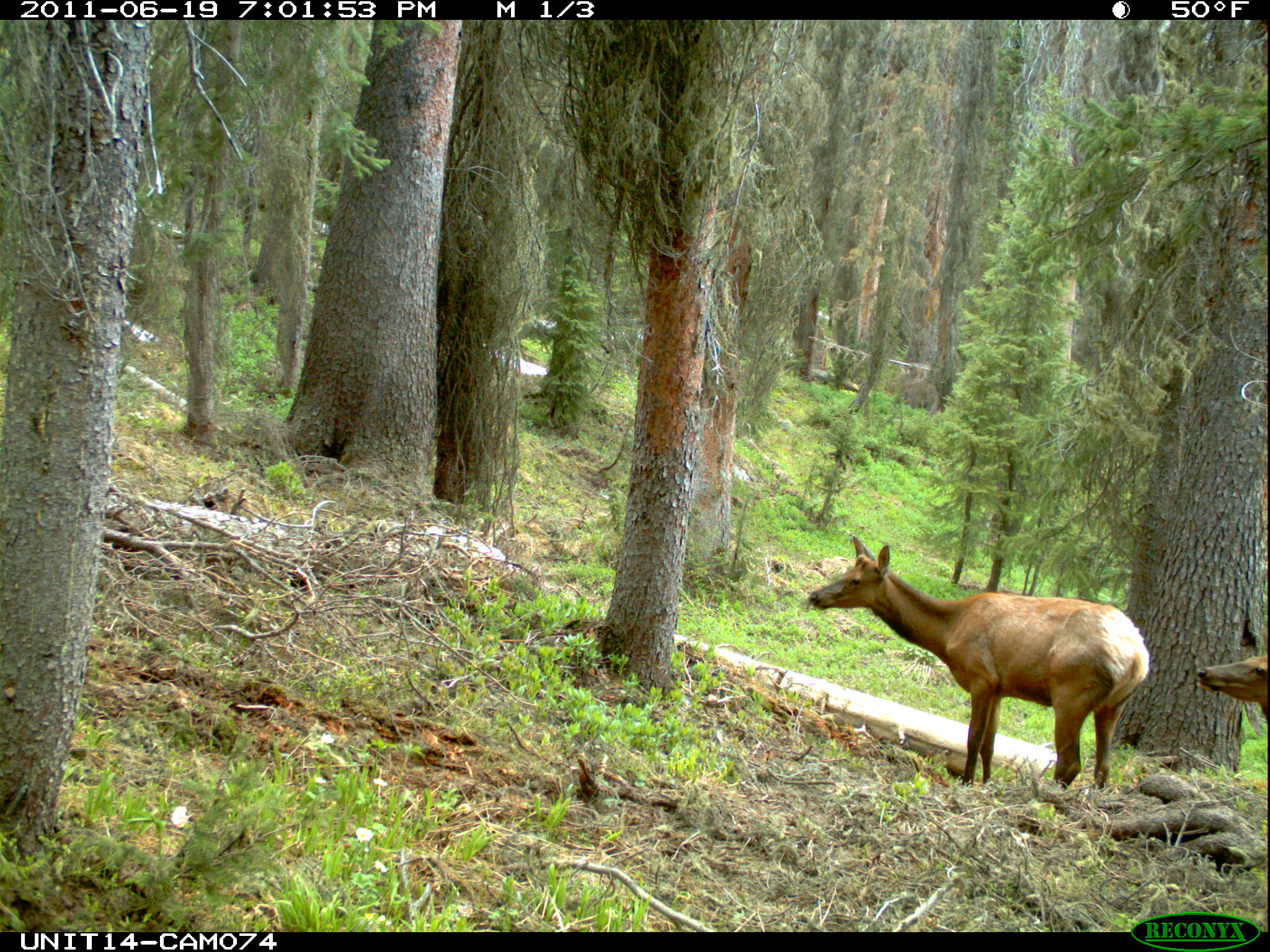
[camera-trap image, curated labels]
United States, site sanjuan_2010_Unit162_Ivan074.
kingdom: Animalia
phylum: Chordata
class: Mammalia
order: Artiodactyla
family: Cervidae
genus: Cervus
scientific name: Cervus elaphus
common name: red deer